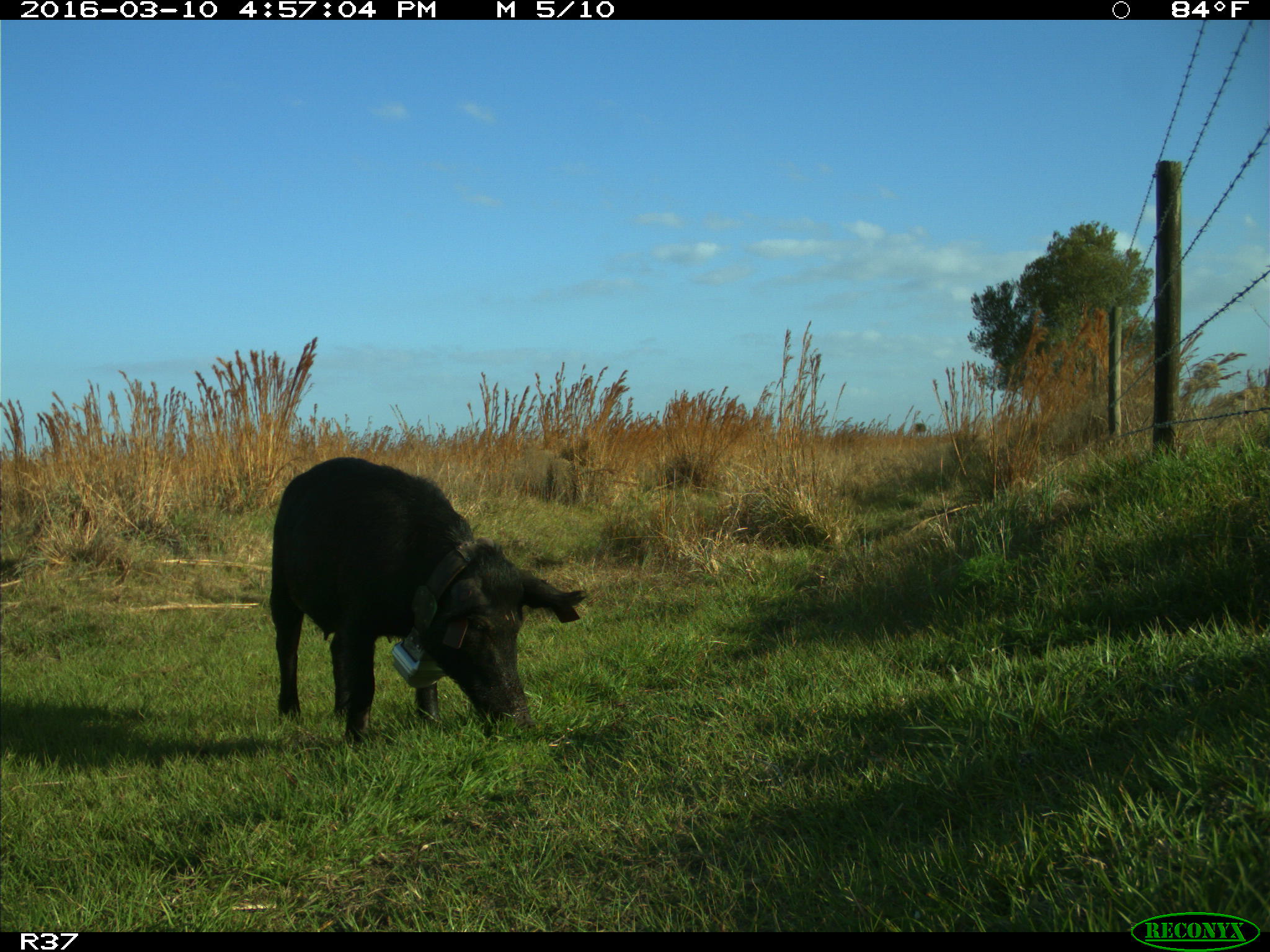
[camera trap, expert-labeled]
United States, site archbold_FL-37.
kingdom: Animalia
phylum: Chordata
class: Mammalia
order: Artiodactyla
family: Suidae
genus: Sus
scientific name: Sus scrofa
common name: wild boar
Sus scrofa (wild boar).